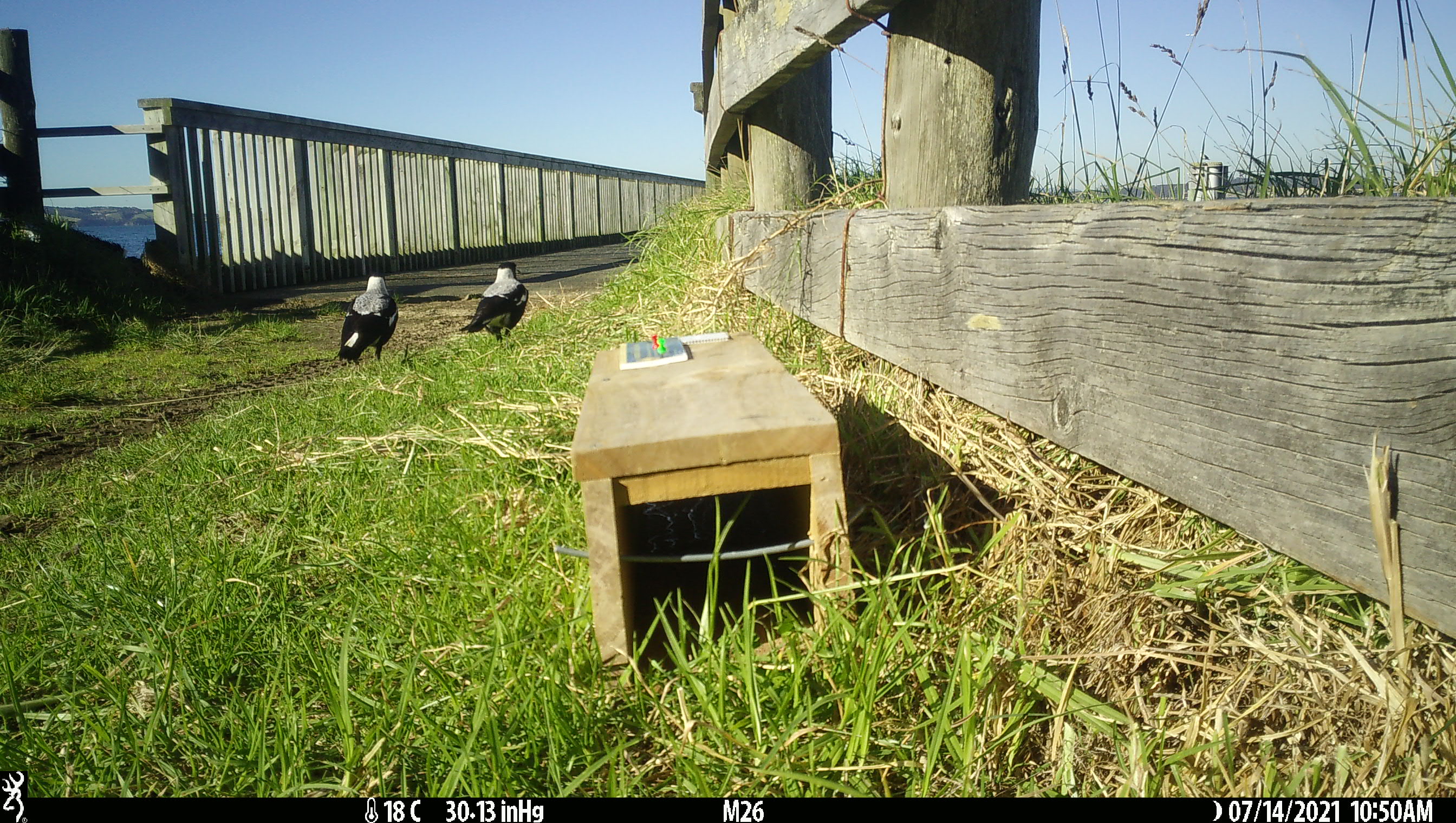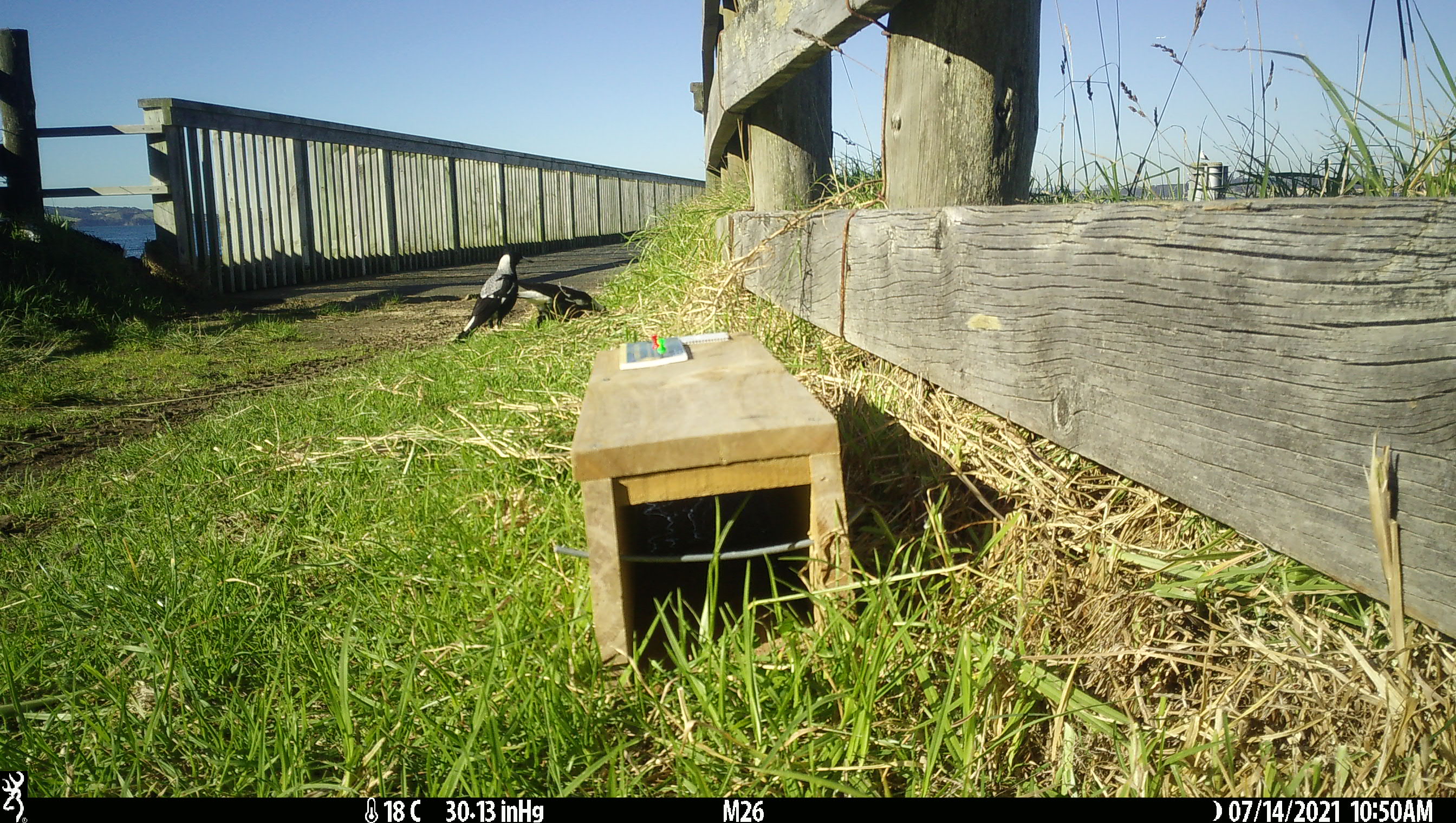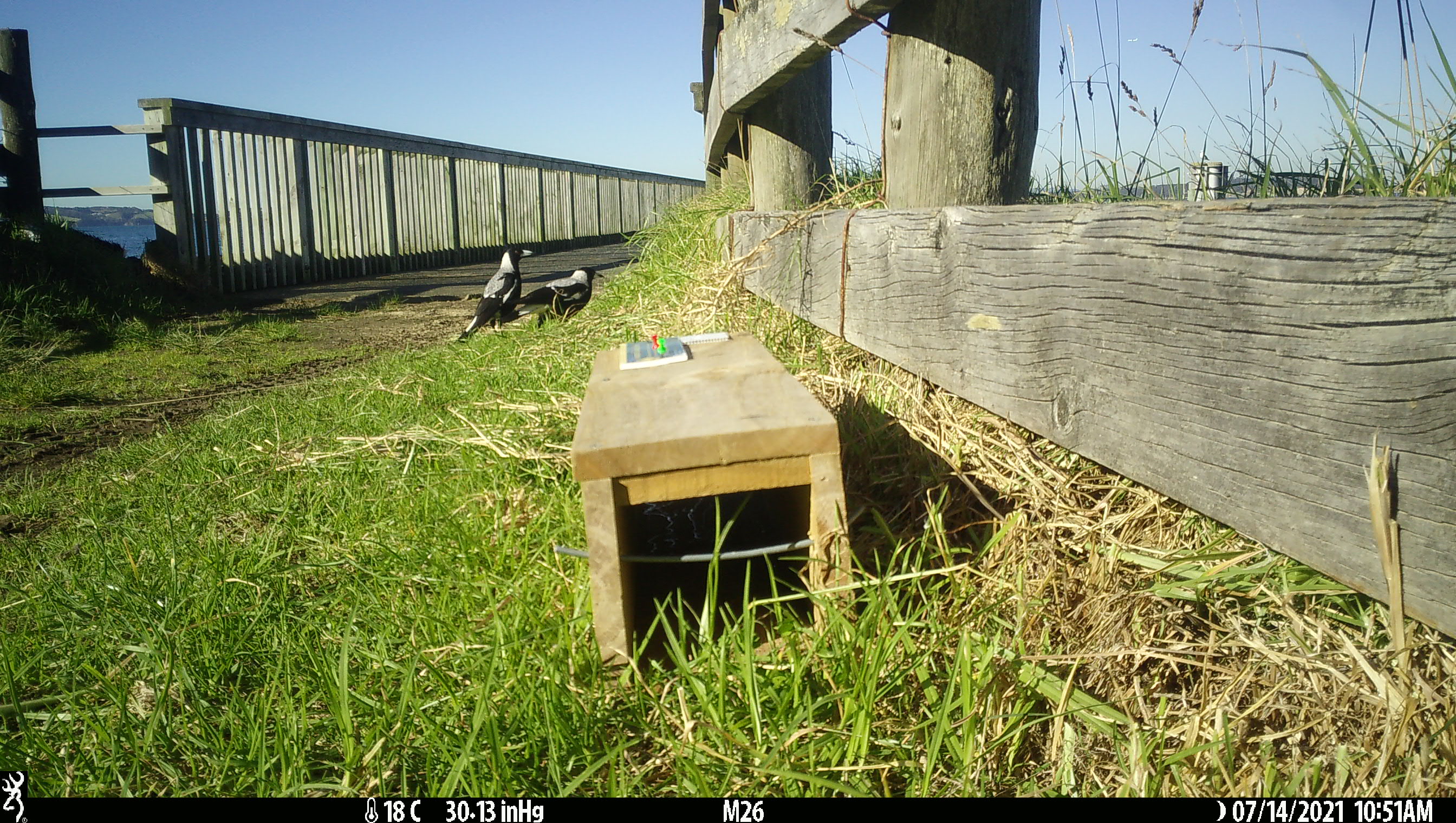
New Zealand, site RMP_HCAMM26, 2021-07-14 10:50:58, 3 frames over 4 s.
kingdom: Animalia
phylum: Chordata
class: Aves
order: Passeriformes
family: Artamidae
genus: Gymnorhina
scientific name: Gymnorhina tibicen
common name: australian magpie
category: magpie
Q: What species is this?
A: Magpie (australian magpie) (Gymnorhina tibicen).